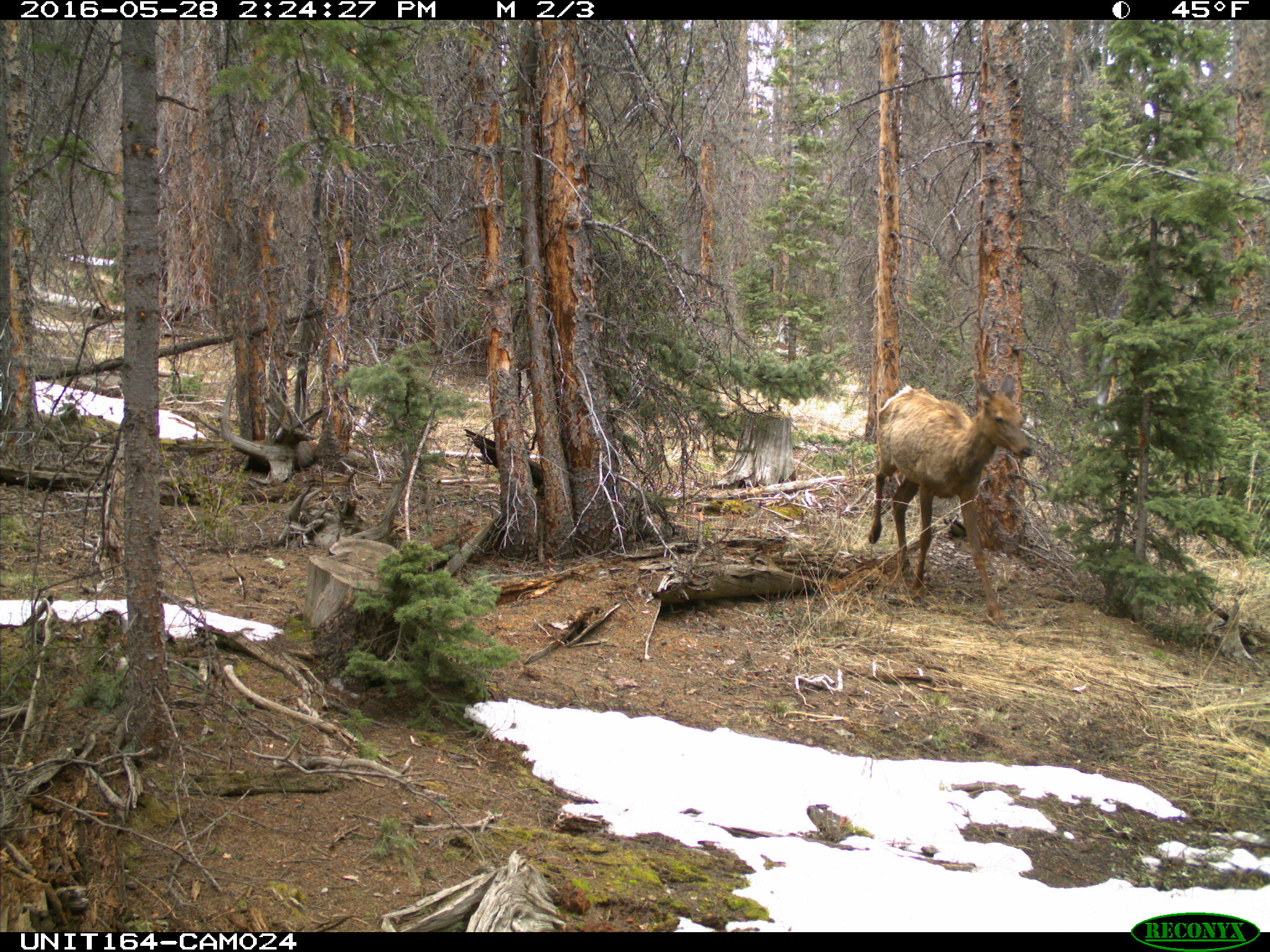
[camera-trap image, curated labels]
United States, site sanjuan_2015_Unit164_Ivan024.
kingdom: Animalia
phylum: Chordata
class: Mammalia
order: Artiodactyla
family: Cervidae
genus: Cervus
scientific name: Cervus elaphus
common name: red deer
Cervus elaphus (red deer).